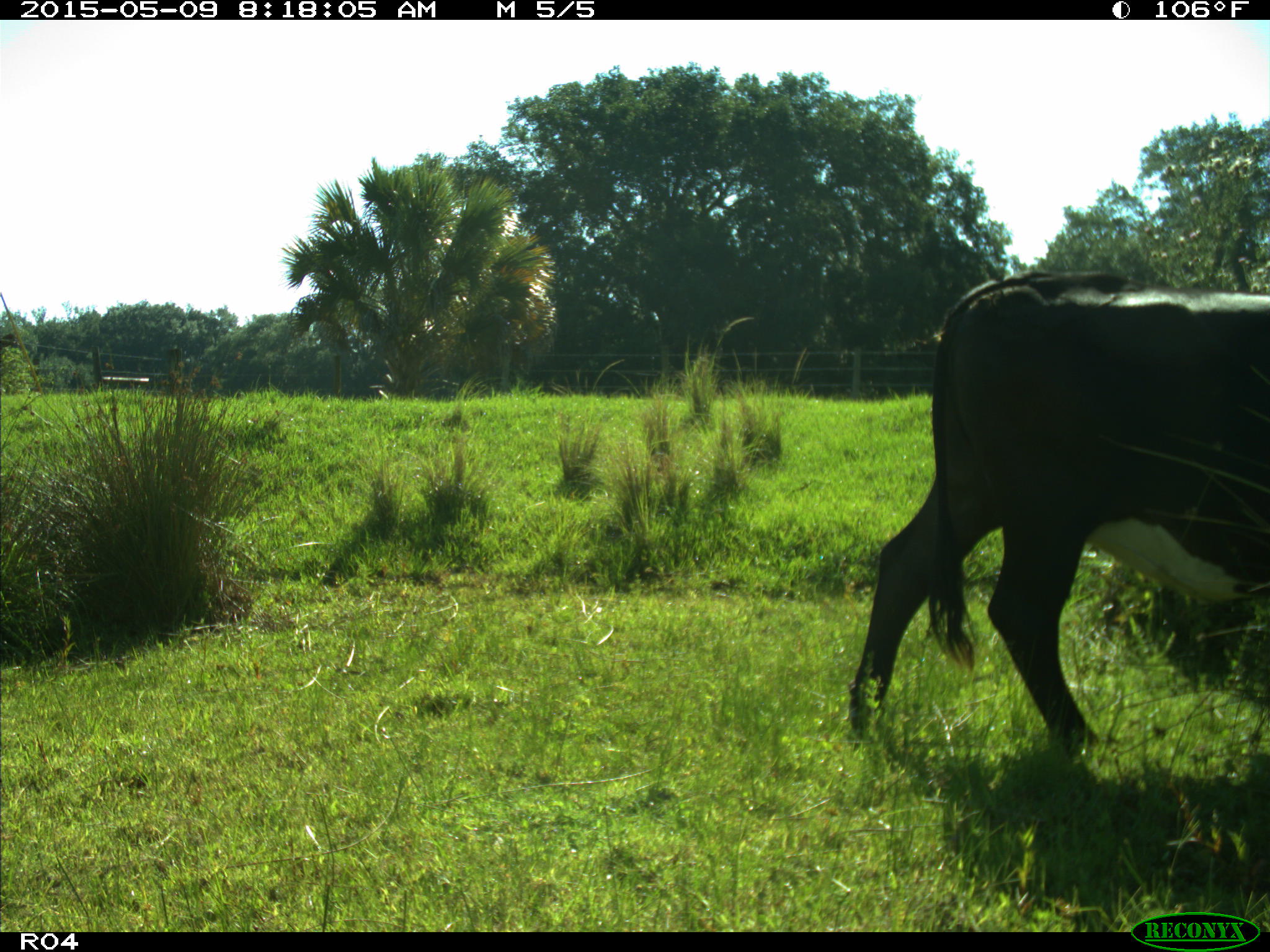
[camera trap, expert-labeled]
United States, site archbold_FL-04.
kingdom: Animalia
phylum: Chordata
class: Mammalia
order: Artiodactyla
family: Bovidae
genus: Bos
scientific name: Bos taurus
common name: domestic cow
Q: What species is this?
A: Bos taurus (domestic cow).